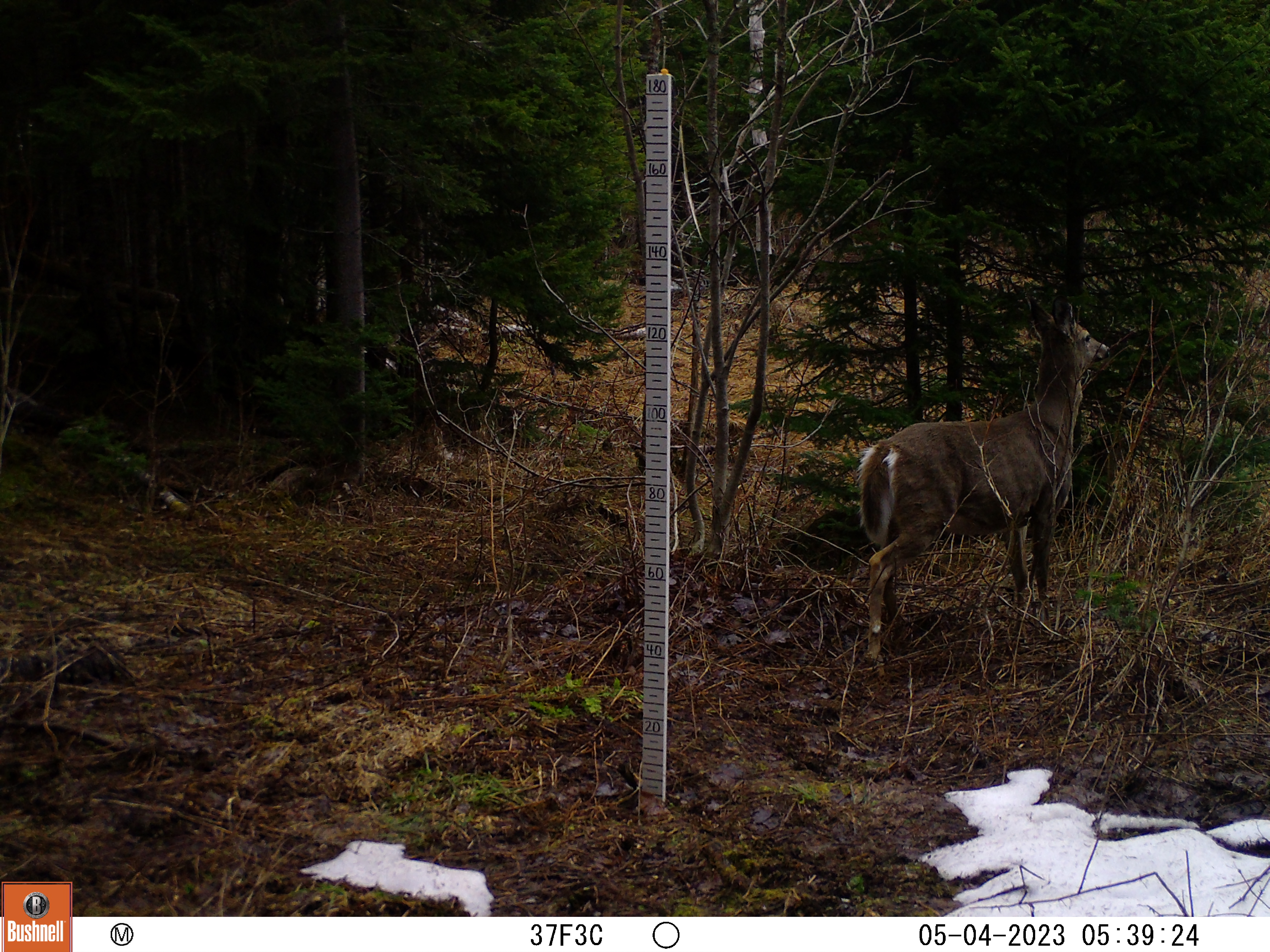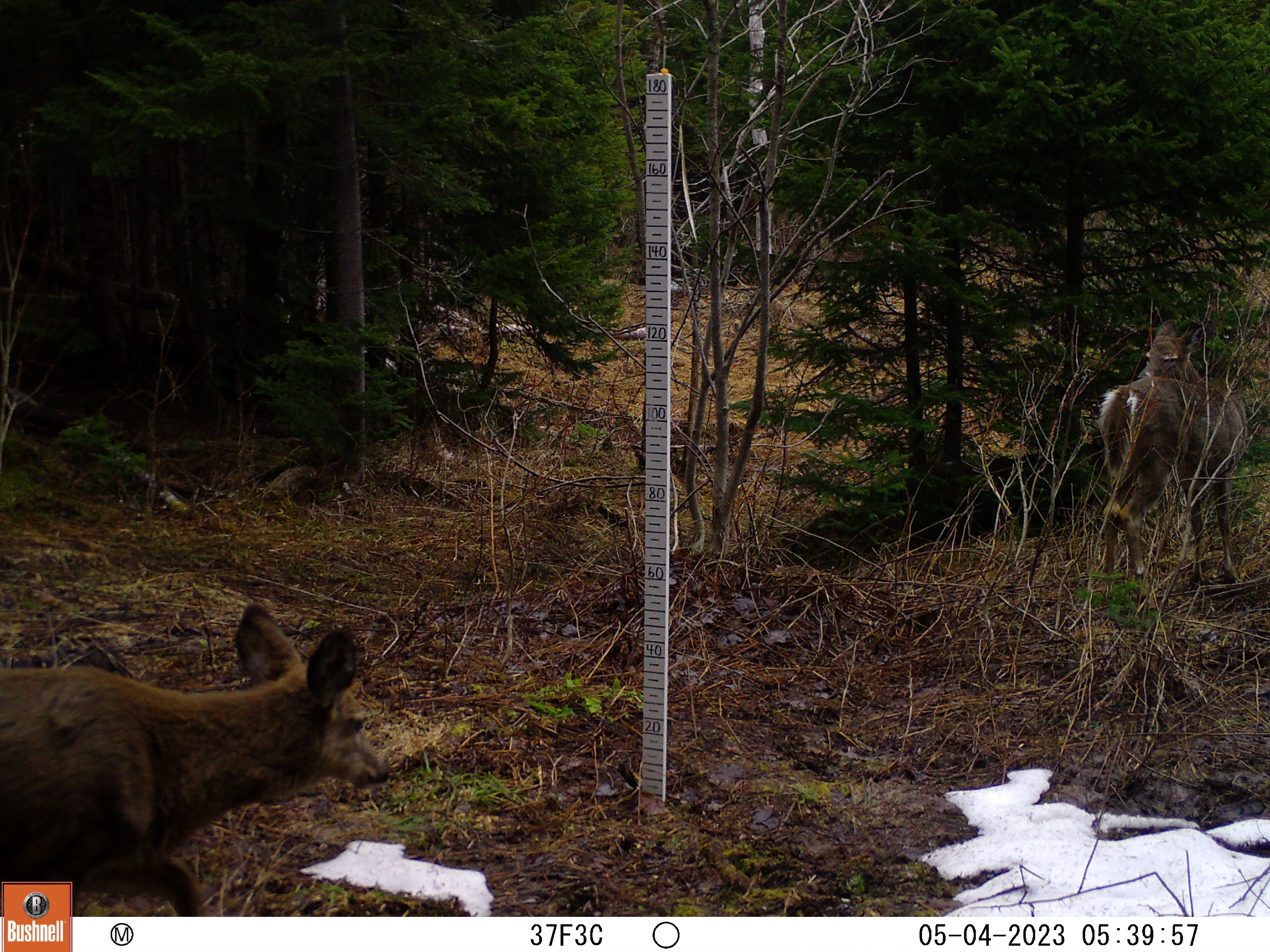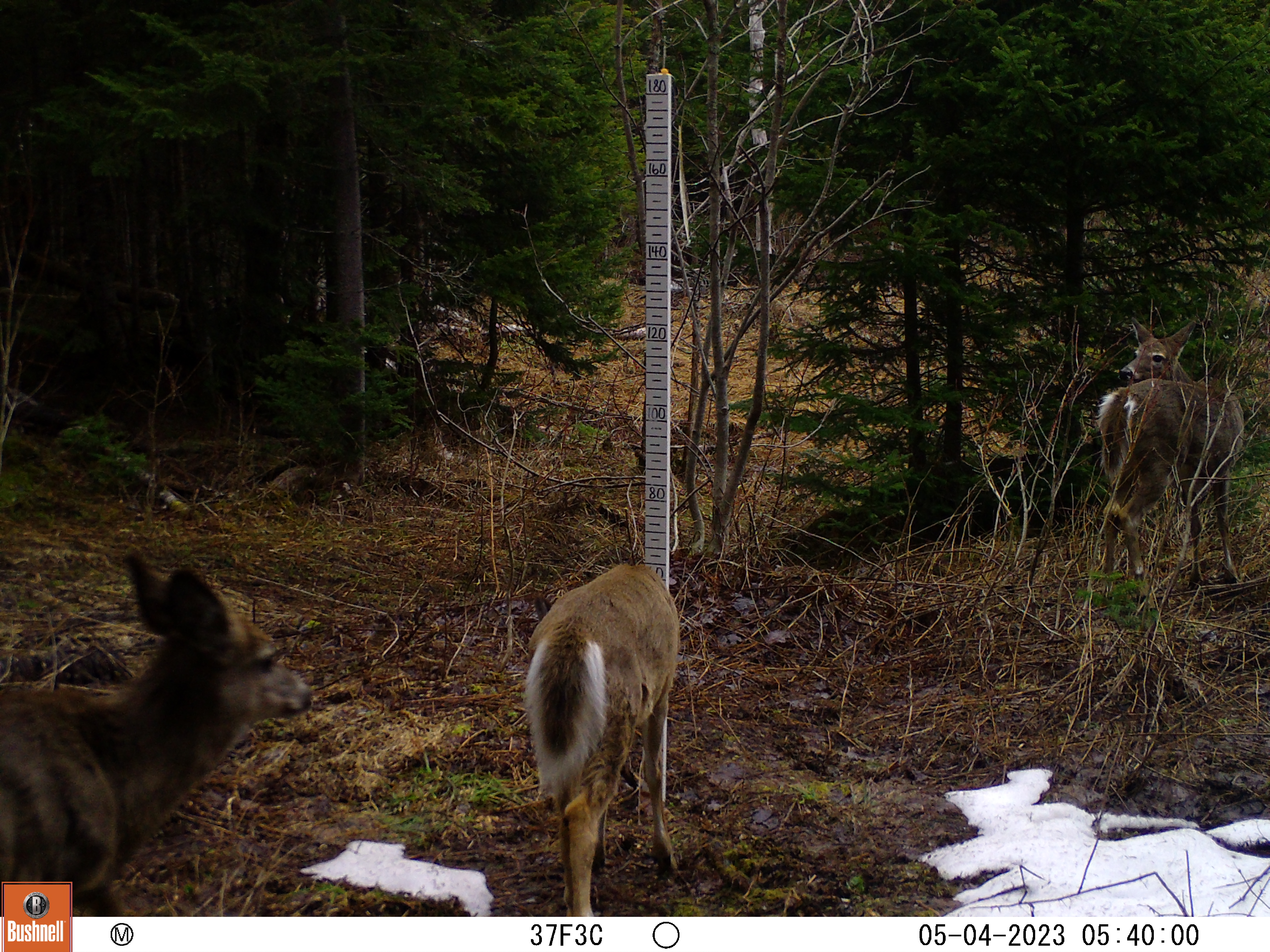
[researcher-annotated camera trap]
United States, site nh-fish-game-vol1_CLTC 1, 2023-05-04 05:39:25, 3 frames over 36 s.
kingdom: Animalia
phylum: Chordata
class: Mammalia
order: Artiodactyla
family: Cervidae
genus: Odocoileus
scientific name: Odocoileus virginianus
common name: white-tailed deer